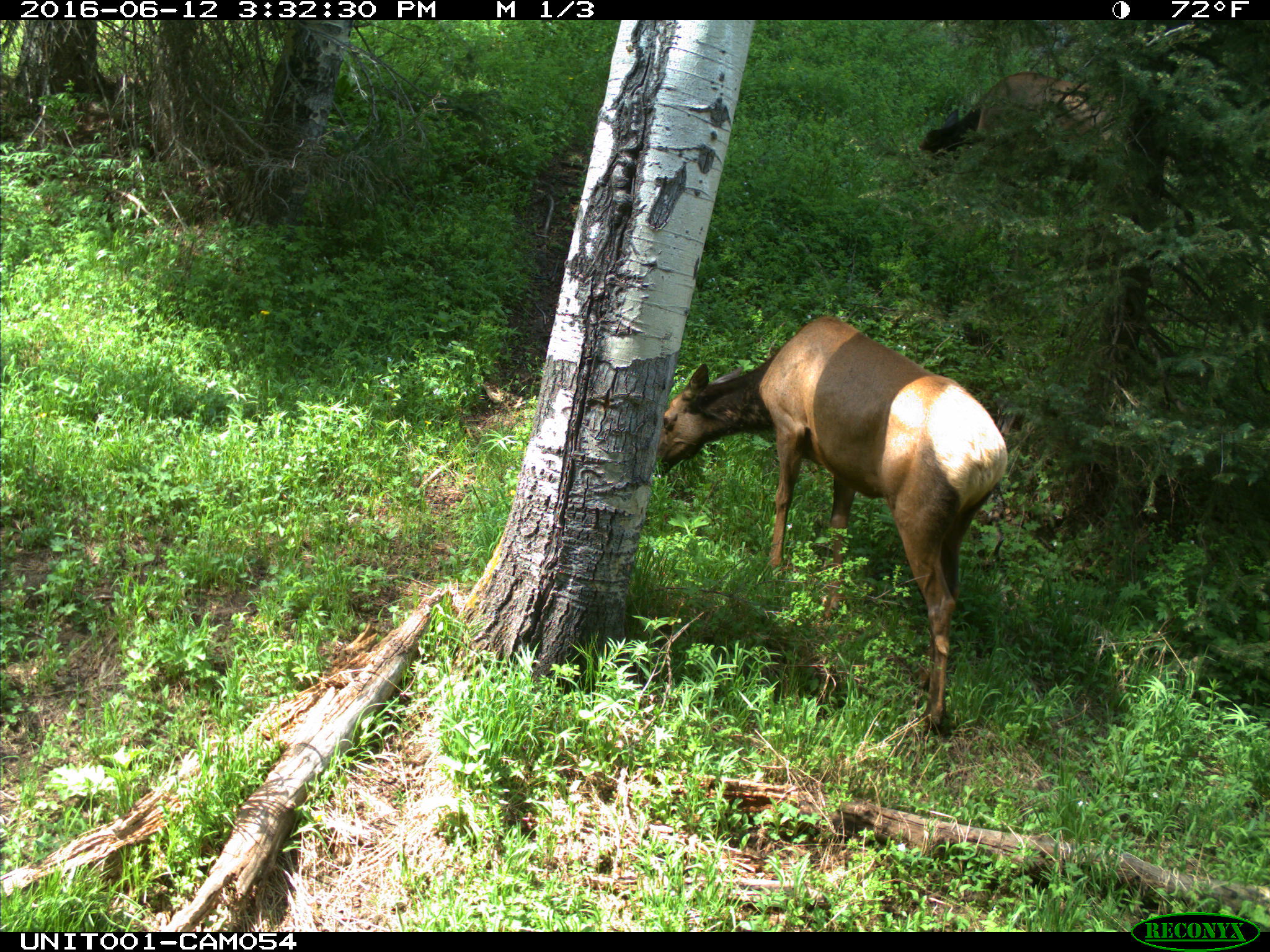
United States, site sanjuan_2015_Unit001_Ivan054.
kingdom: Animalia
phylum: Chordata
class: Mammalia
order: Artiodactyla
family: Cervidae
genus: Cervus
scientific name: Cervus elaphus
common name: red deer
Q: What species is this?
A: Cervus elaphus (red deer).